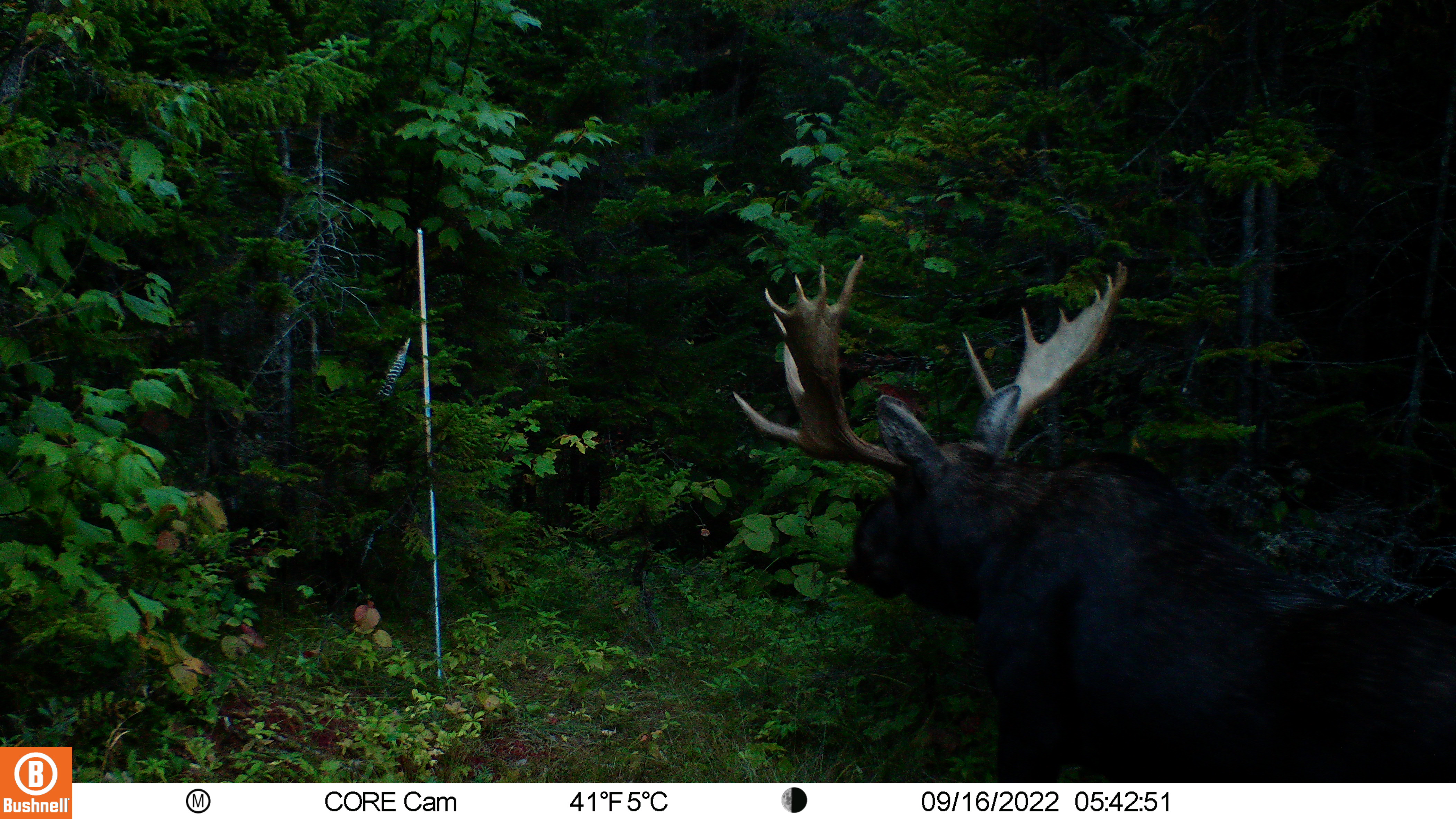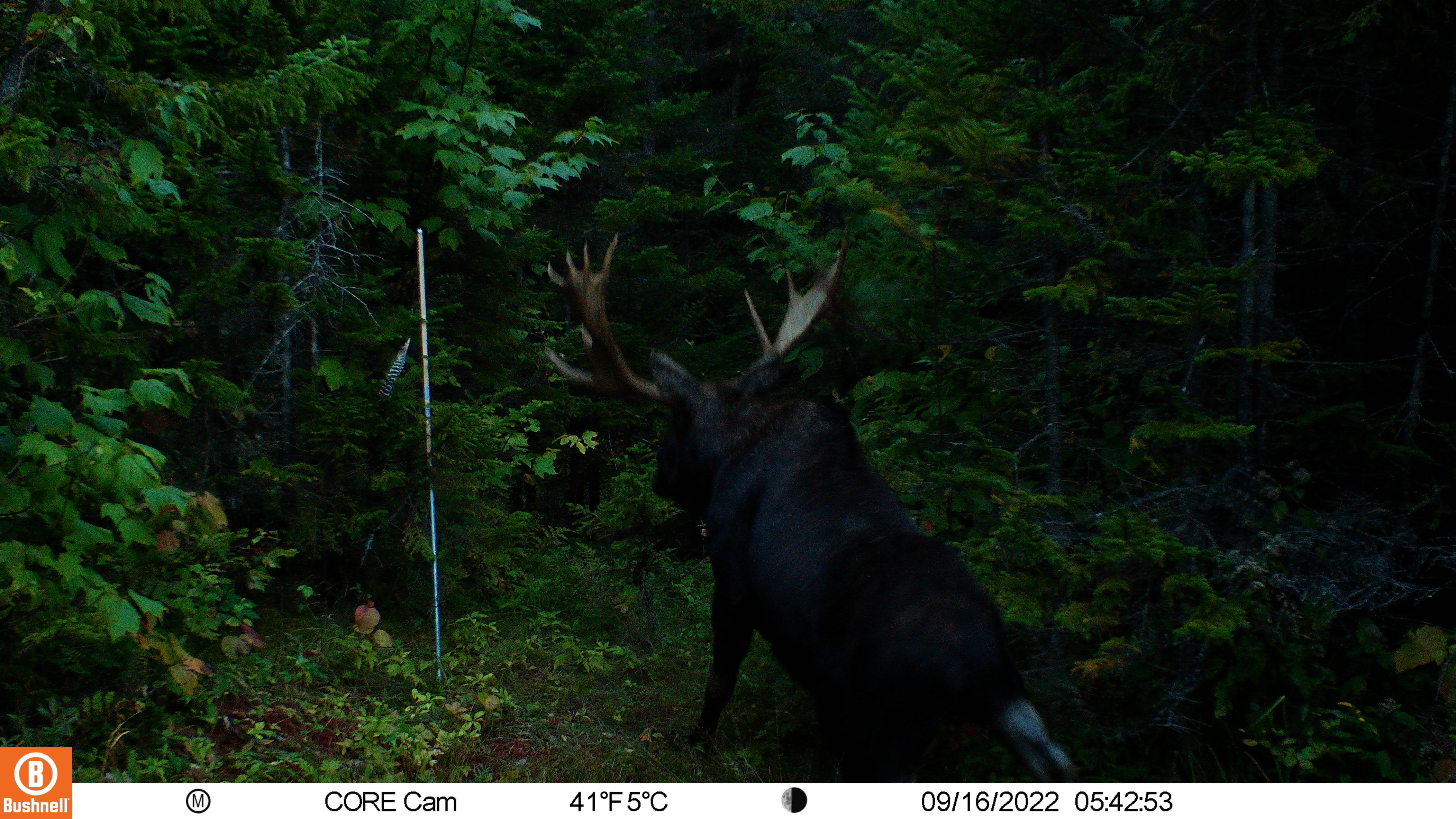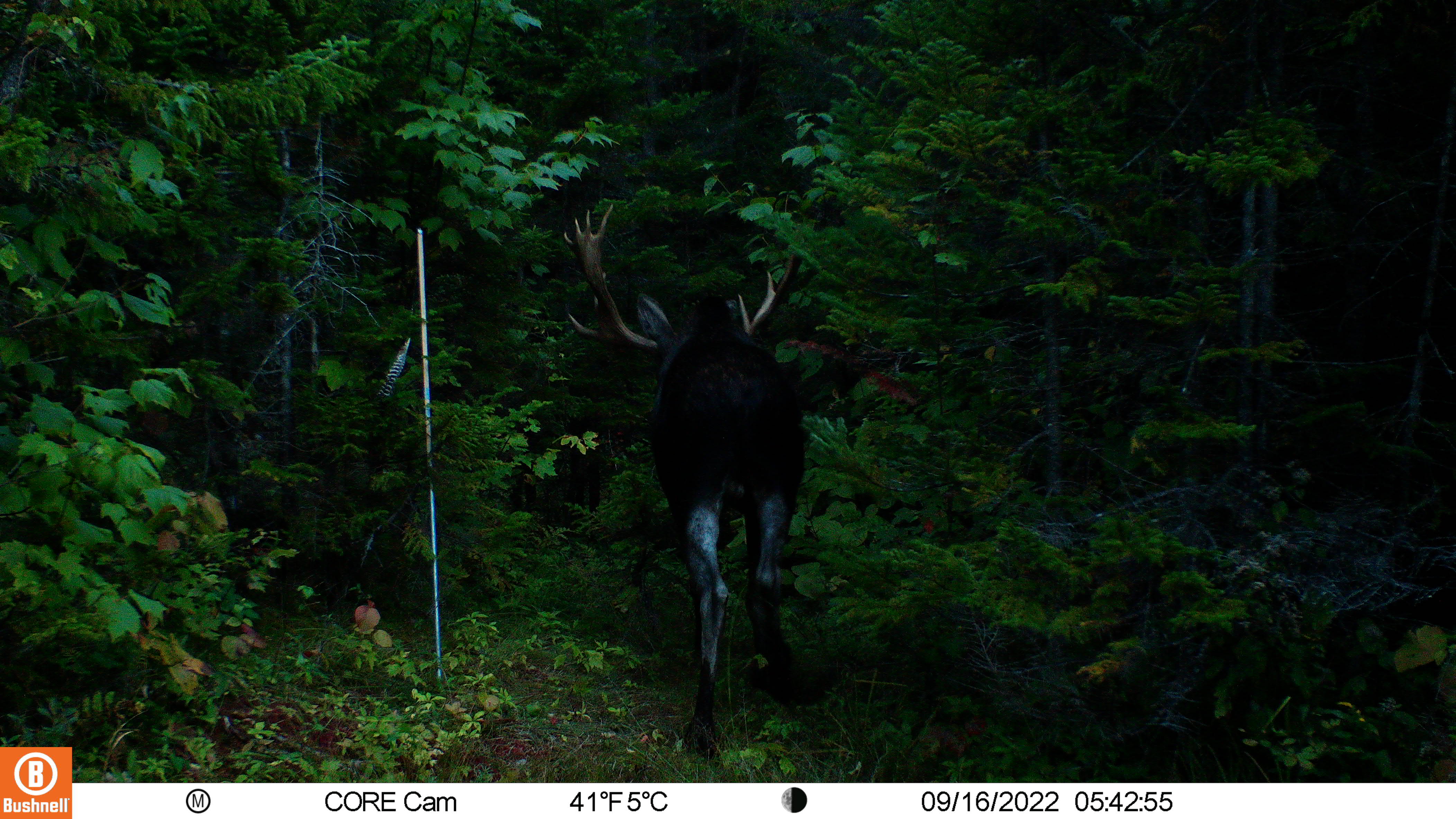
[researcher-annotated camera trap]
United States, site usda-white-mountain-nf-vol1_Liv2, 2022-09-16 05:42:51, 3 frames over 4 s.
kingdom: Animalia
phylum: Chordata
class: Mammalia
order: Artiodactyla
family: Cervidae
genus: Alces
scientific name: Alces alces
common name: moose